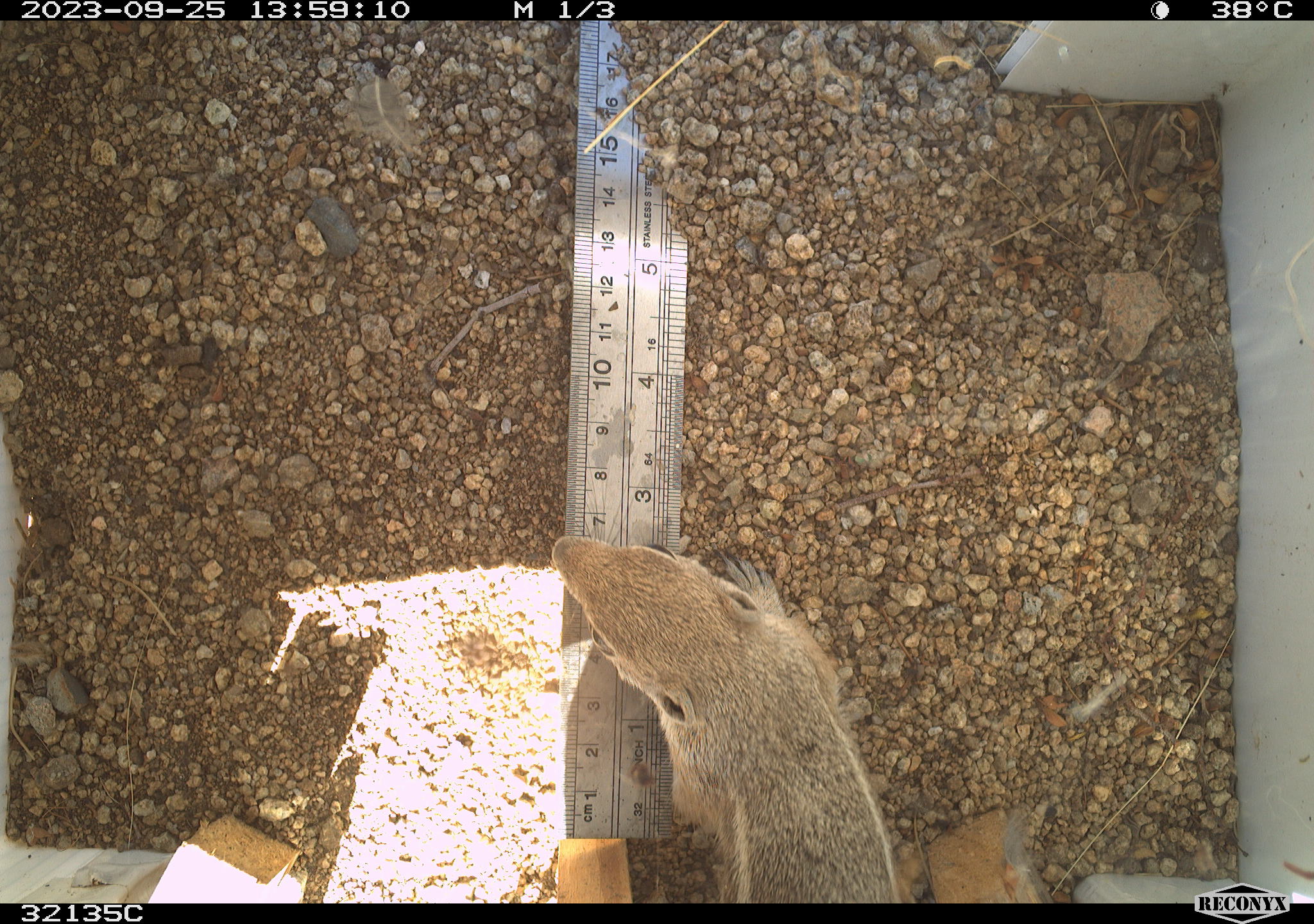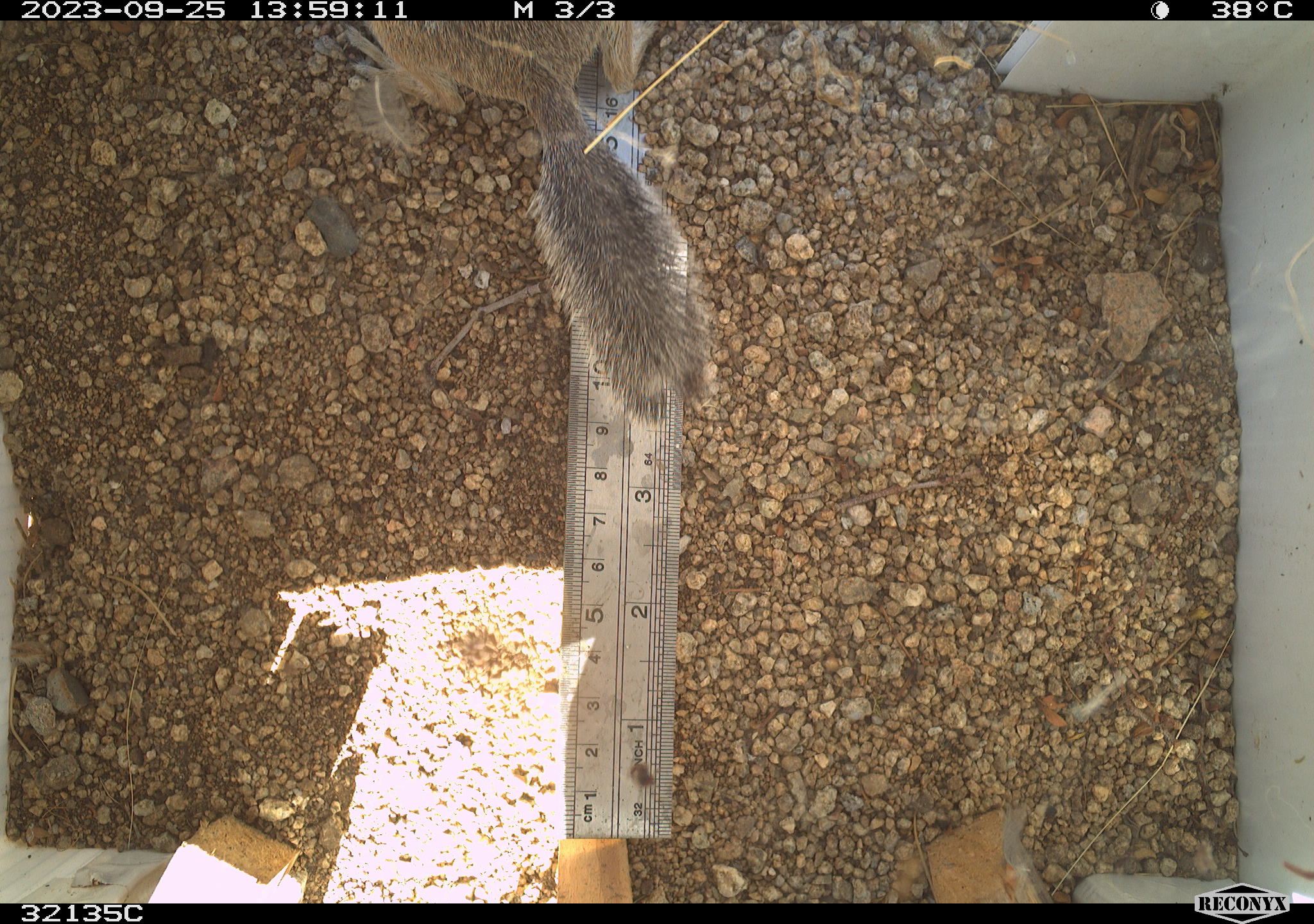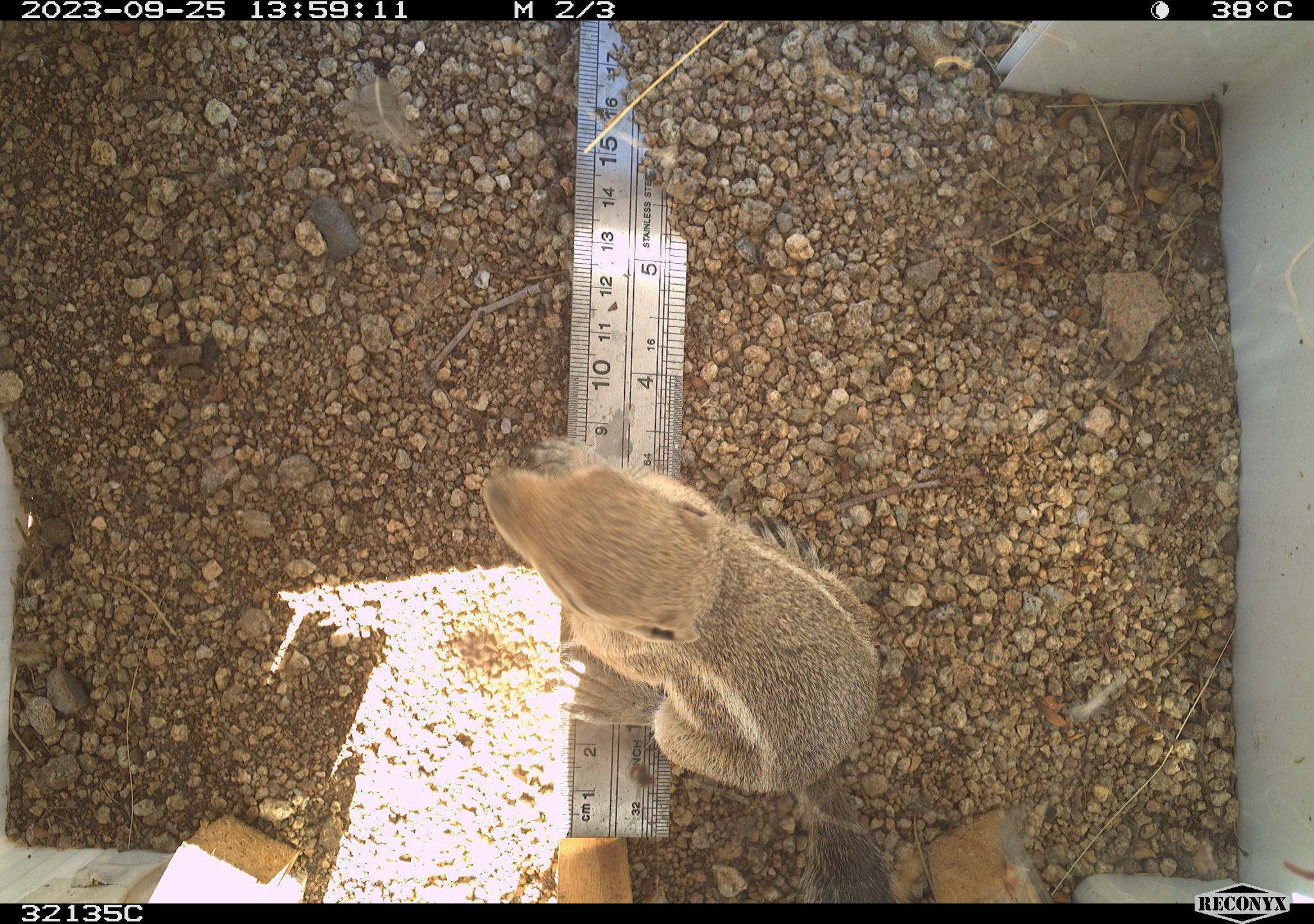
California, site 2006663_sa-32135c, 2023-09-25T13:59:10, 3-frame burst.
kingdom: Animalia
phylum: Chordata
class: Mammalia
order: Rodentia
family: Sciuridae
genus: Ammospermophilus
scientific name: Ammospermophilus leucurus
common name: white-tailed antelope squirrel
White-tailed antelope squirrel (Ammospermophilus leucurus).